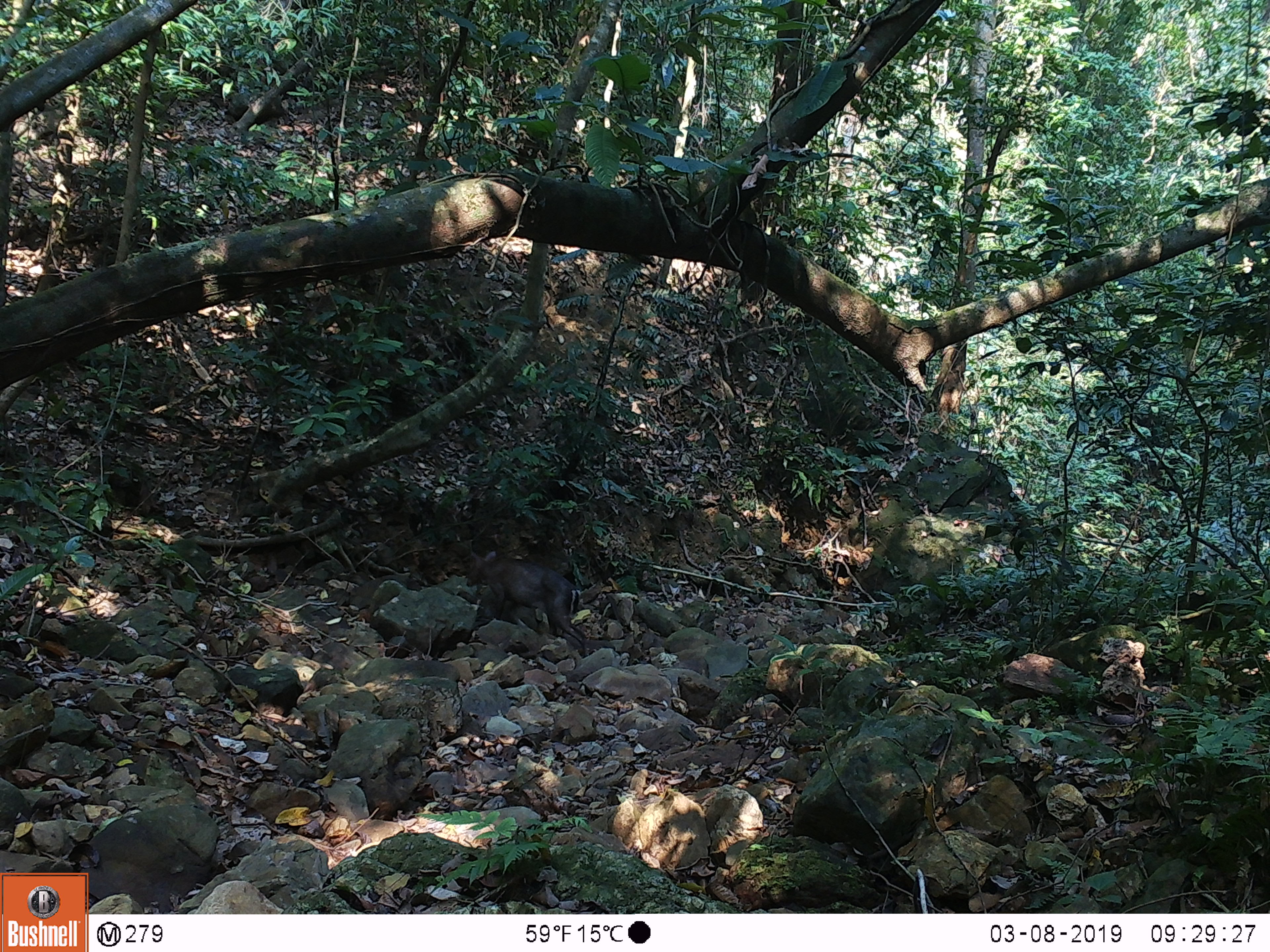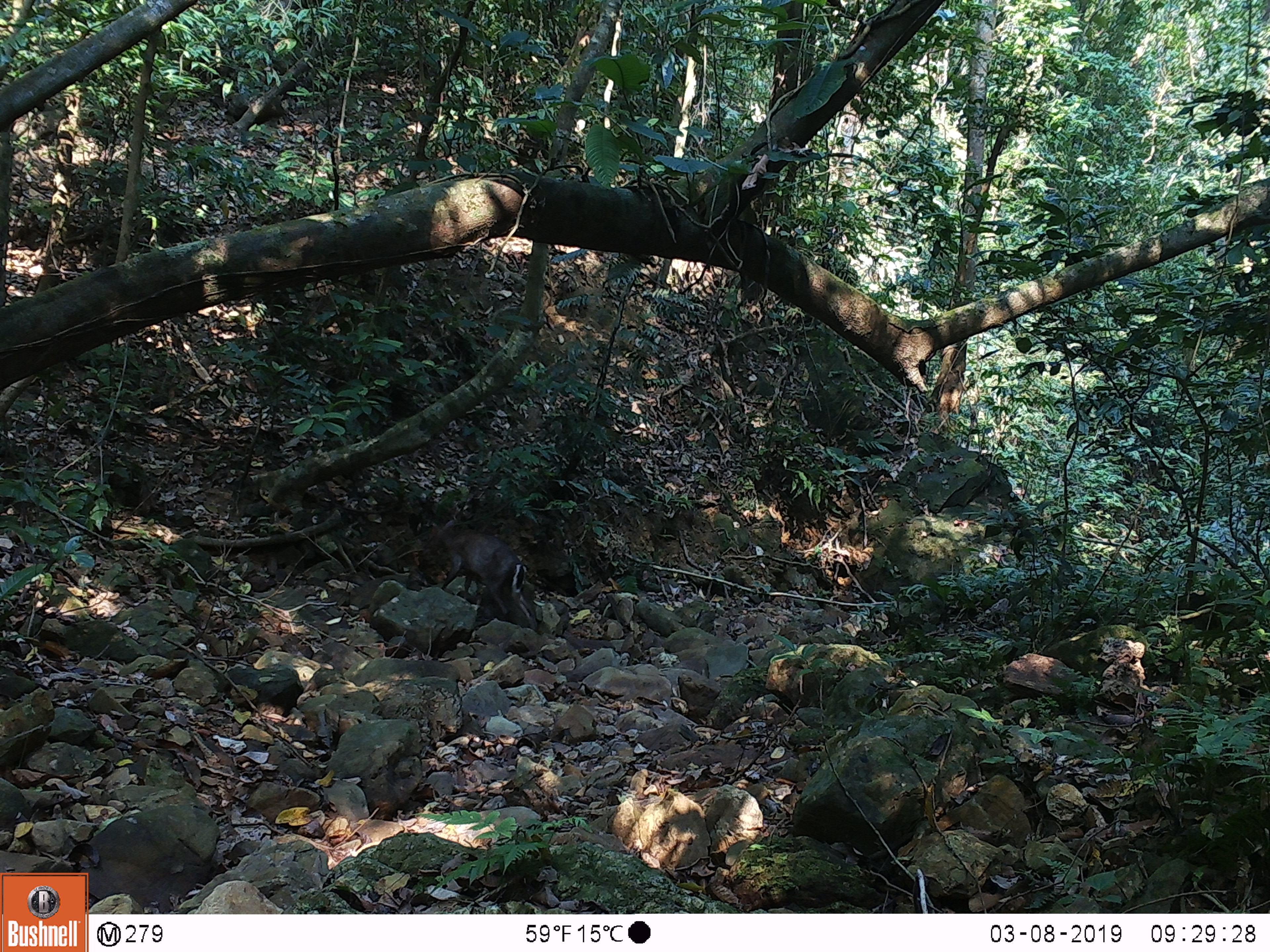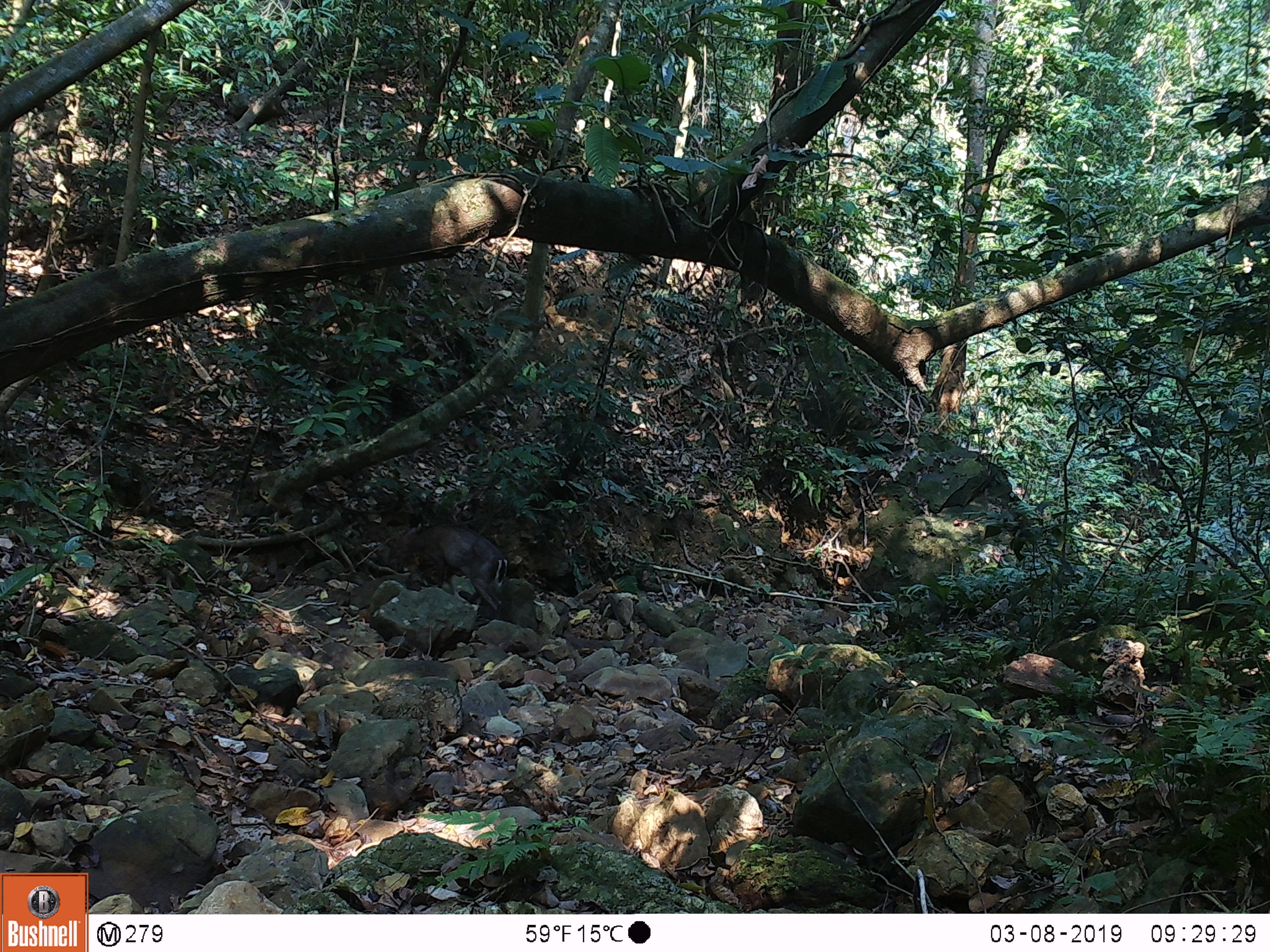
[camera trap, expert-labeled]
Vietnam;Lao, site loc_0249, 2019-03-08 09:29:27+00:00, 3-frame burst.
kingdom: Animalia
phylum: Chordata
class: Mammalia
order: Artiodactyla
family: Cervidae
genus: Muntiacus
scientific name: Muntiacus rooseveltorum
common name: roosevelt's muntjac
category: roosevelts muntjac group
Roosevelts muntjac group (roosevelt's muntjac) (Muntiacus rooseveltorum). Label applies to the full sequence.